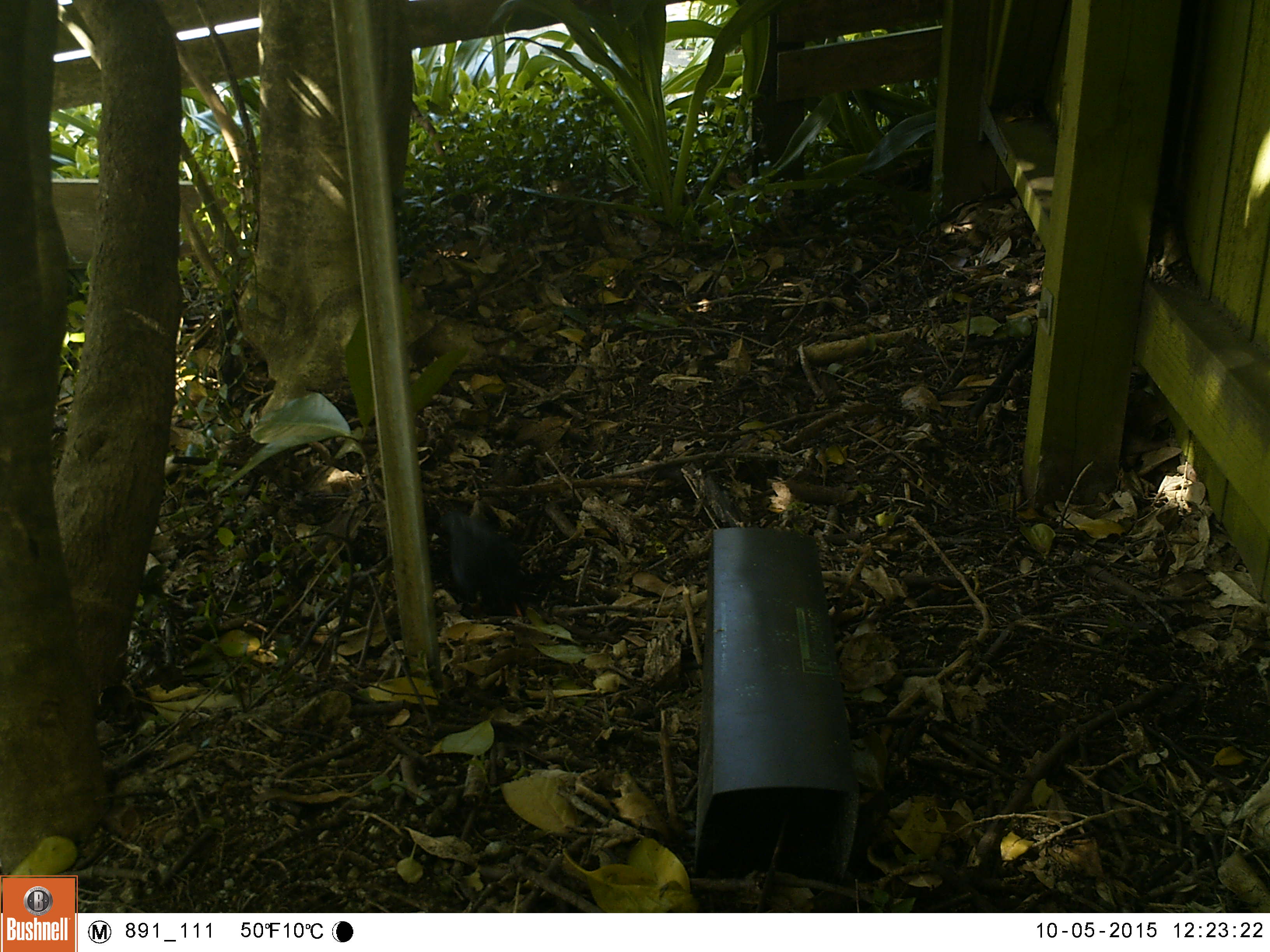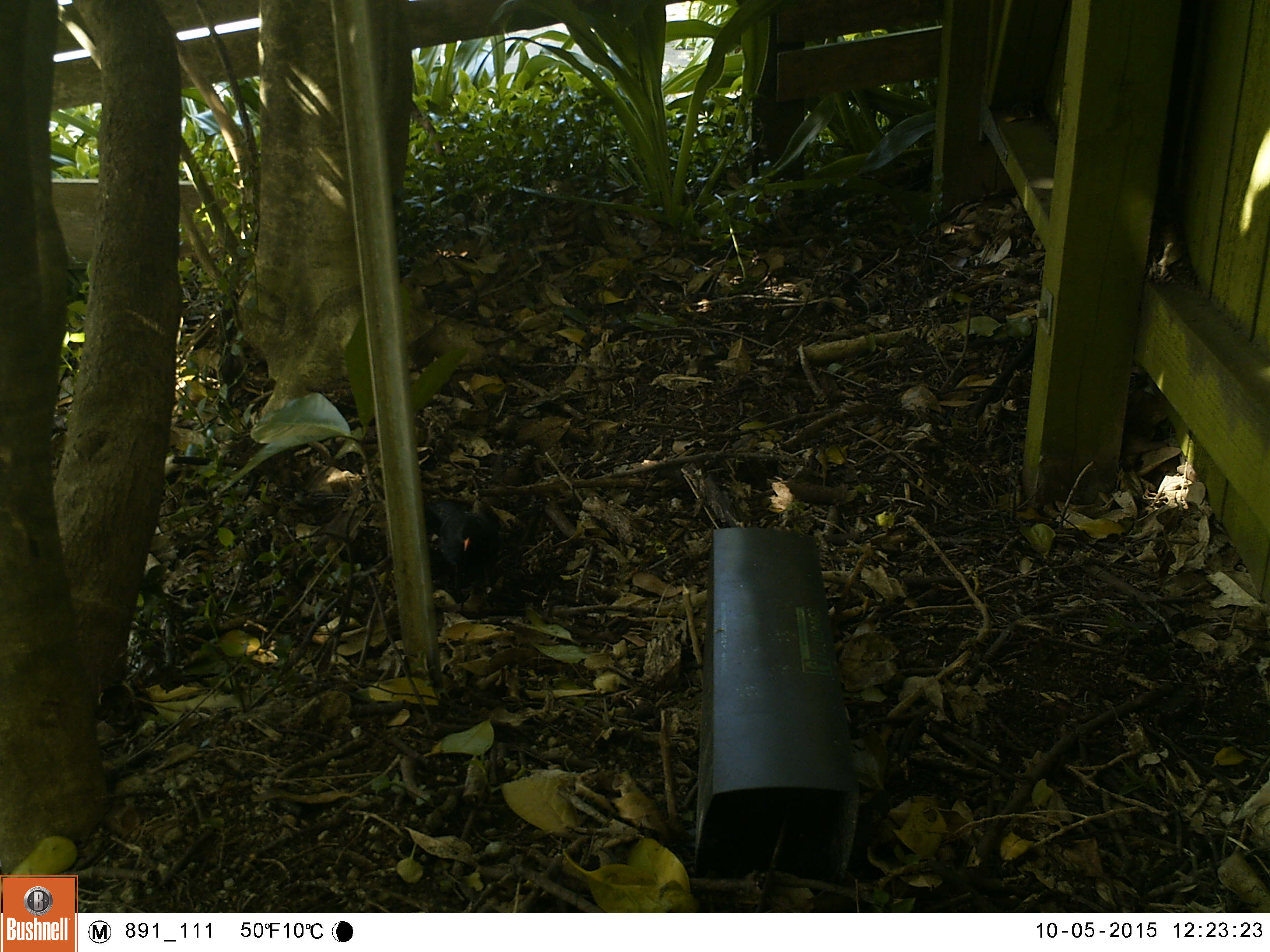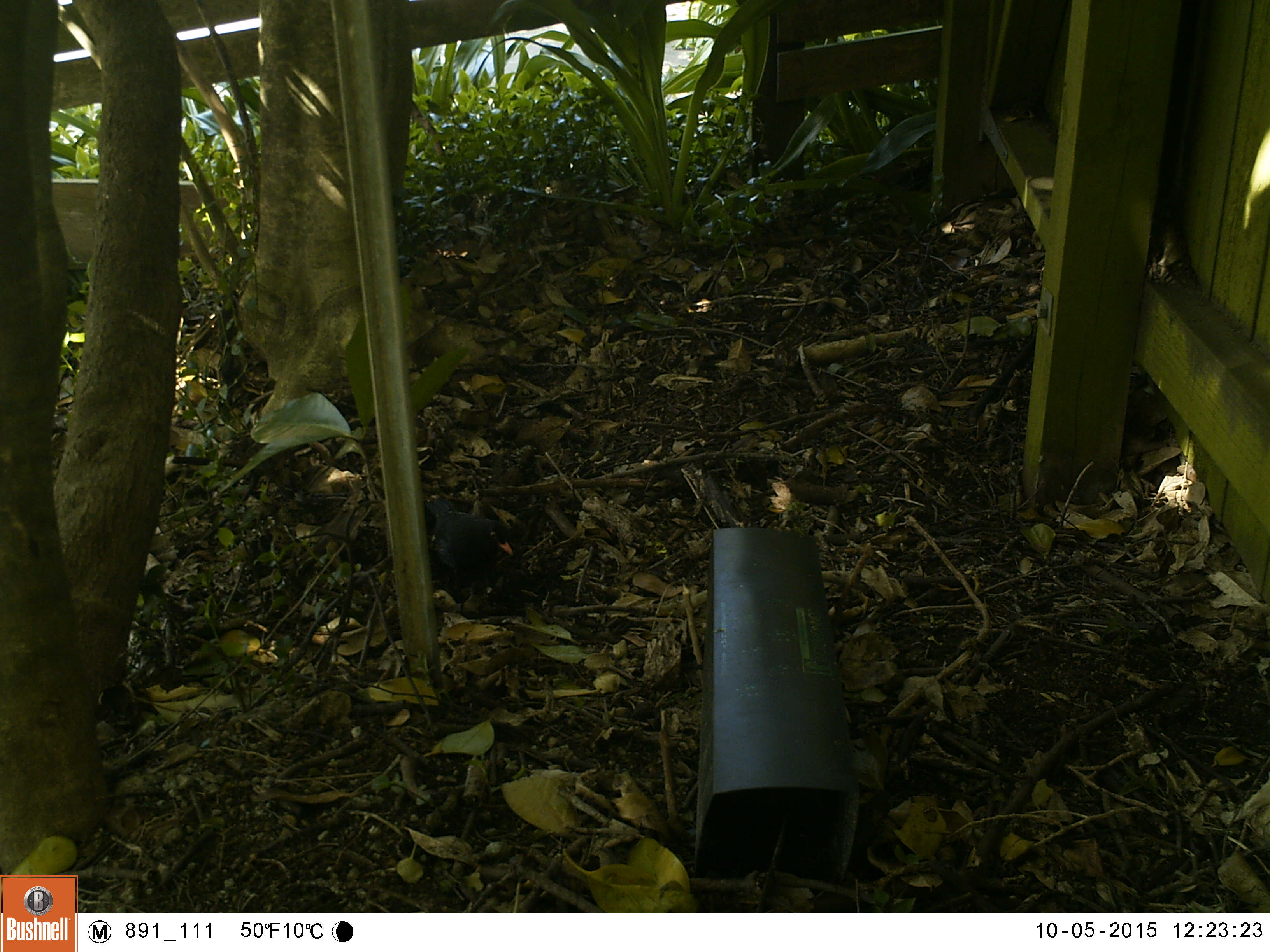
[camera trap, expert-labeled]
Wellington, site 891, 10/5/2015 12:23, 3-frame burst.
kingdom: Animalia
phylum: Chordata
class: Aves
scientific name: Aves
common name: bird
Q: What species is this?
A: Bird (Aves).